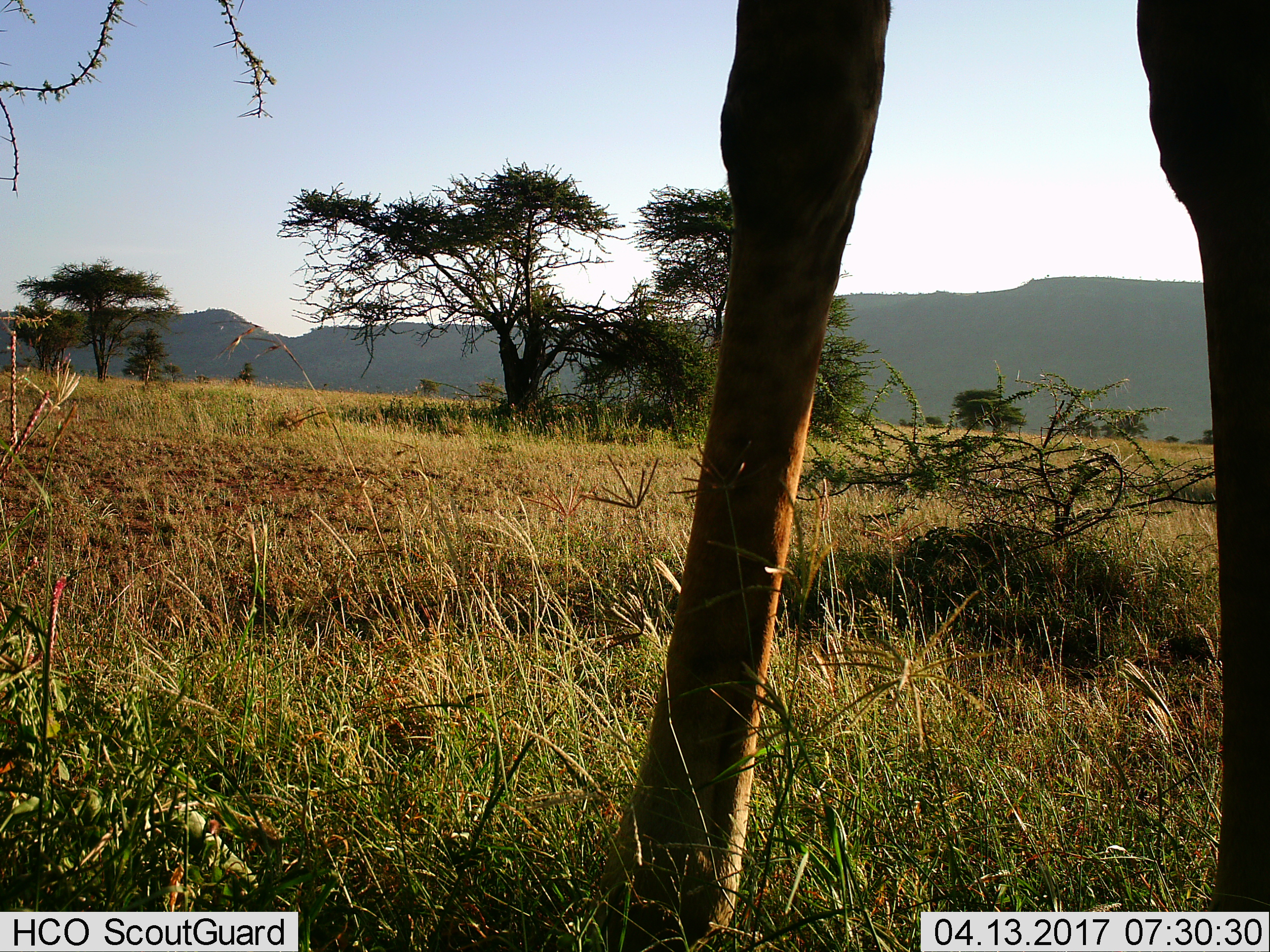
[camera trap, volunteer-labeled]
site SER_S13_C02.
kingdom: Animalia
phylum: Chordata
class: Mammalia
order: Artiodactyla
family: Giraffidae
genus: Giraffa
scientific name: Giraffa camelopardalis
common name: giraffe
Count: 1.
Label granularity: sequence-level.